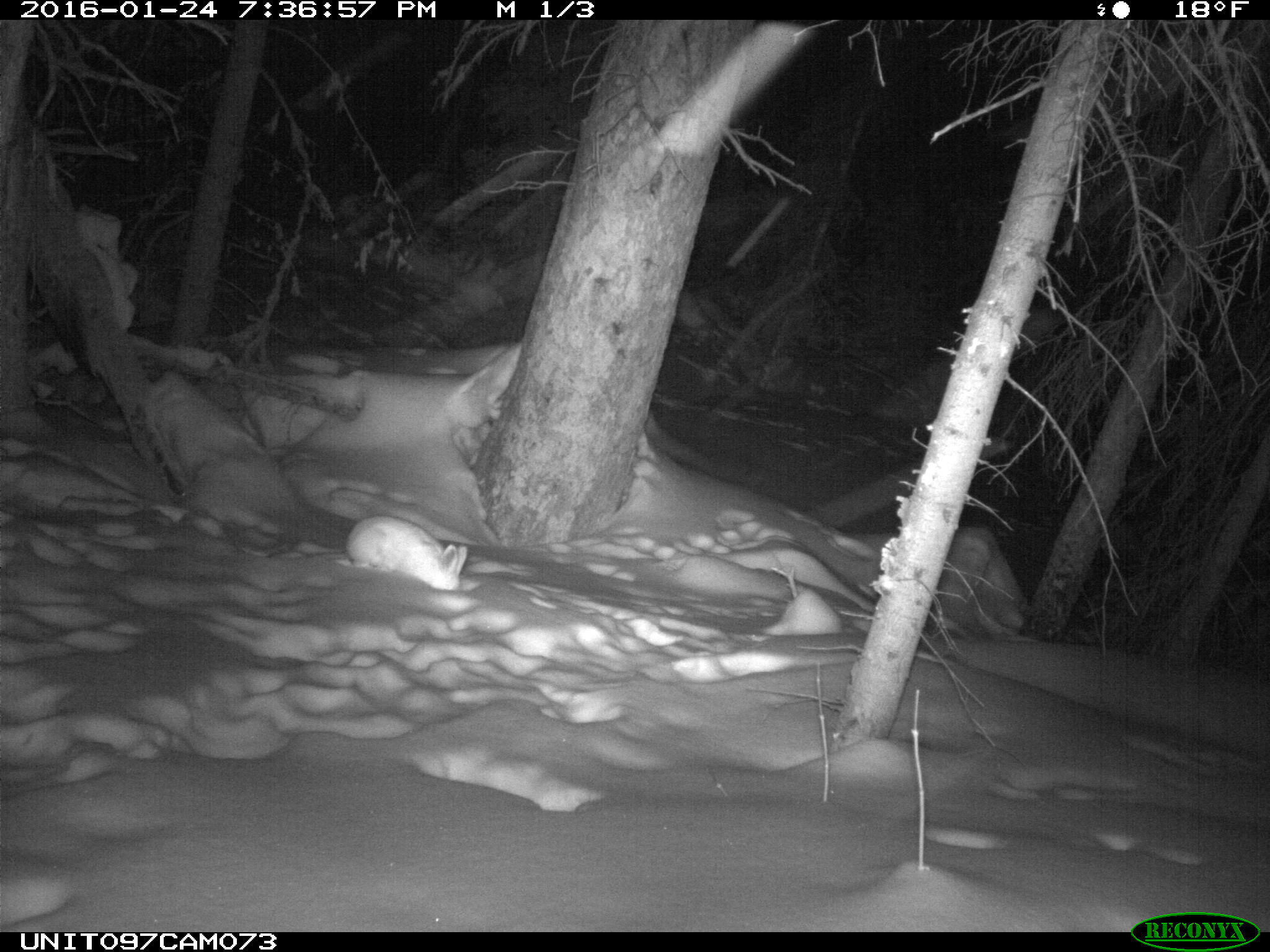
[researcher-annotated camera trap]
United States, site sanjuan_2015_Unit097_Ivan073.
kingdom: Animalia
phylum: Chordata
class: Mammalia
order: Lagomorpha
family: Leporidae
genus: Lepus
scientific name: Lepus americanus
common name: snowshoe hare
Lepus americanus (snowshoe hare).